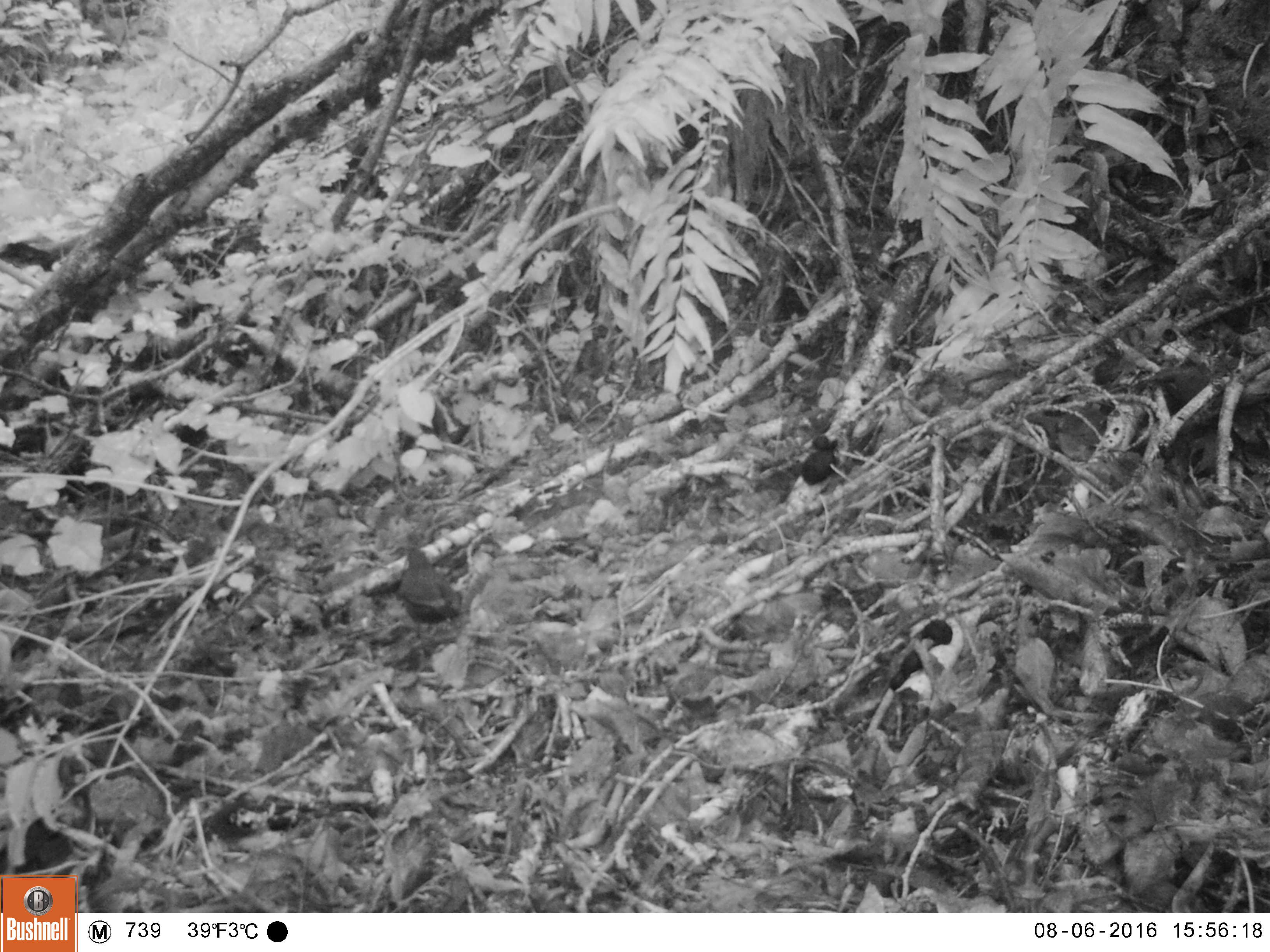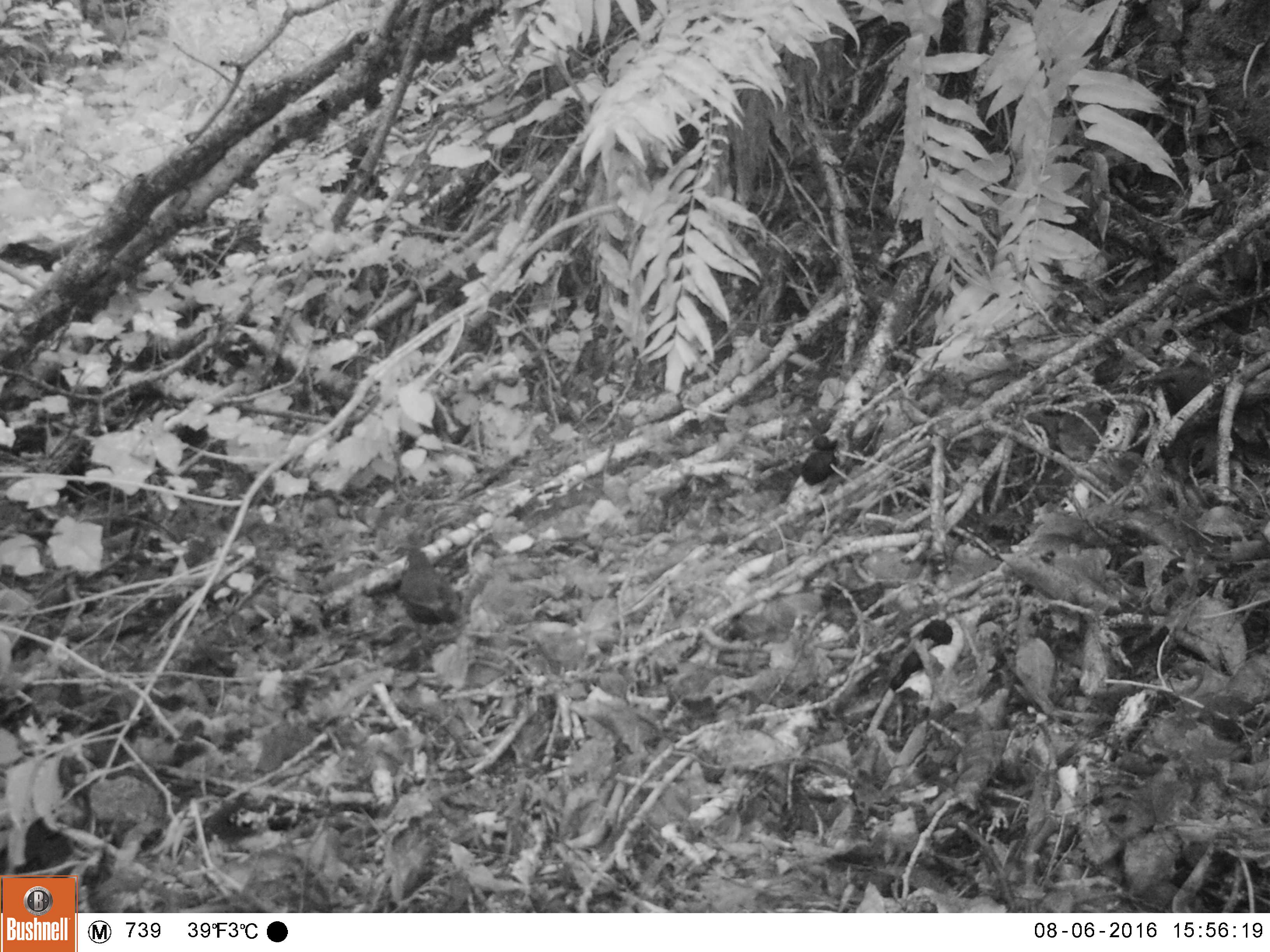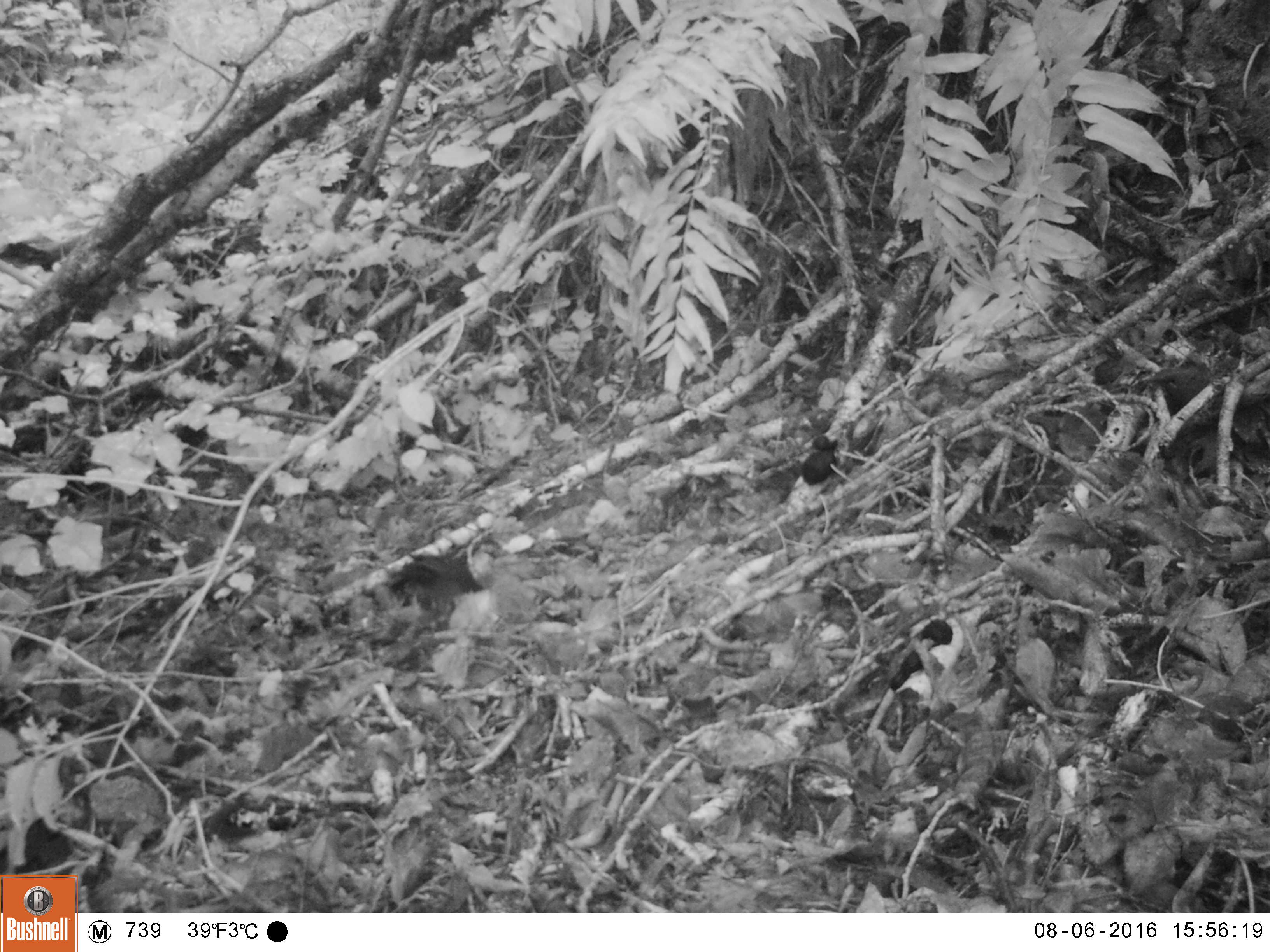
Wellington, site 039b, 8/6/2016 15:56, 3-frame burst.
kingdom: Animalia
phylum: Chordata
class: Aves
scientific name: Aves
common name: bird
Bird (Aves).